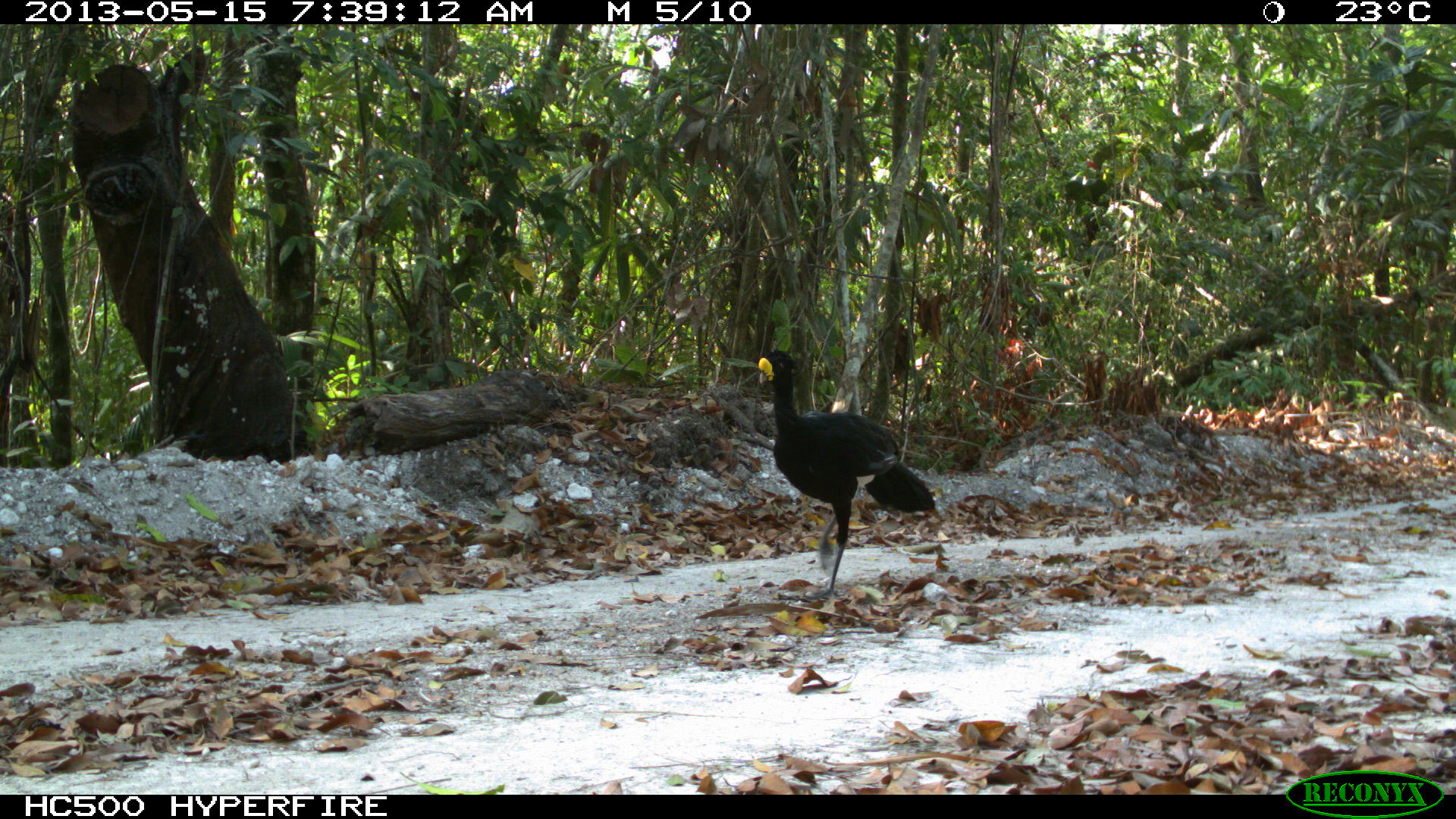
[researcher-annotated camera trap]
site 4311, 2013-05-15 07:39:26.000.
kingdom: Animalia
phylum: Chordata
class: Aves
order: Galliformes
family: Cracidae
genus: Crax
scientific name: Crax rubra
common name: great curassow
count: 1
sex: male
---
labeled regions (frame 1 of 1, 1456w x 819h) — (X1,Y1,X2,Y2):
crax rubra: (748,346,933,604)